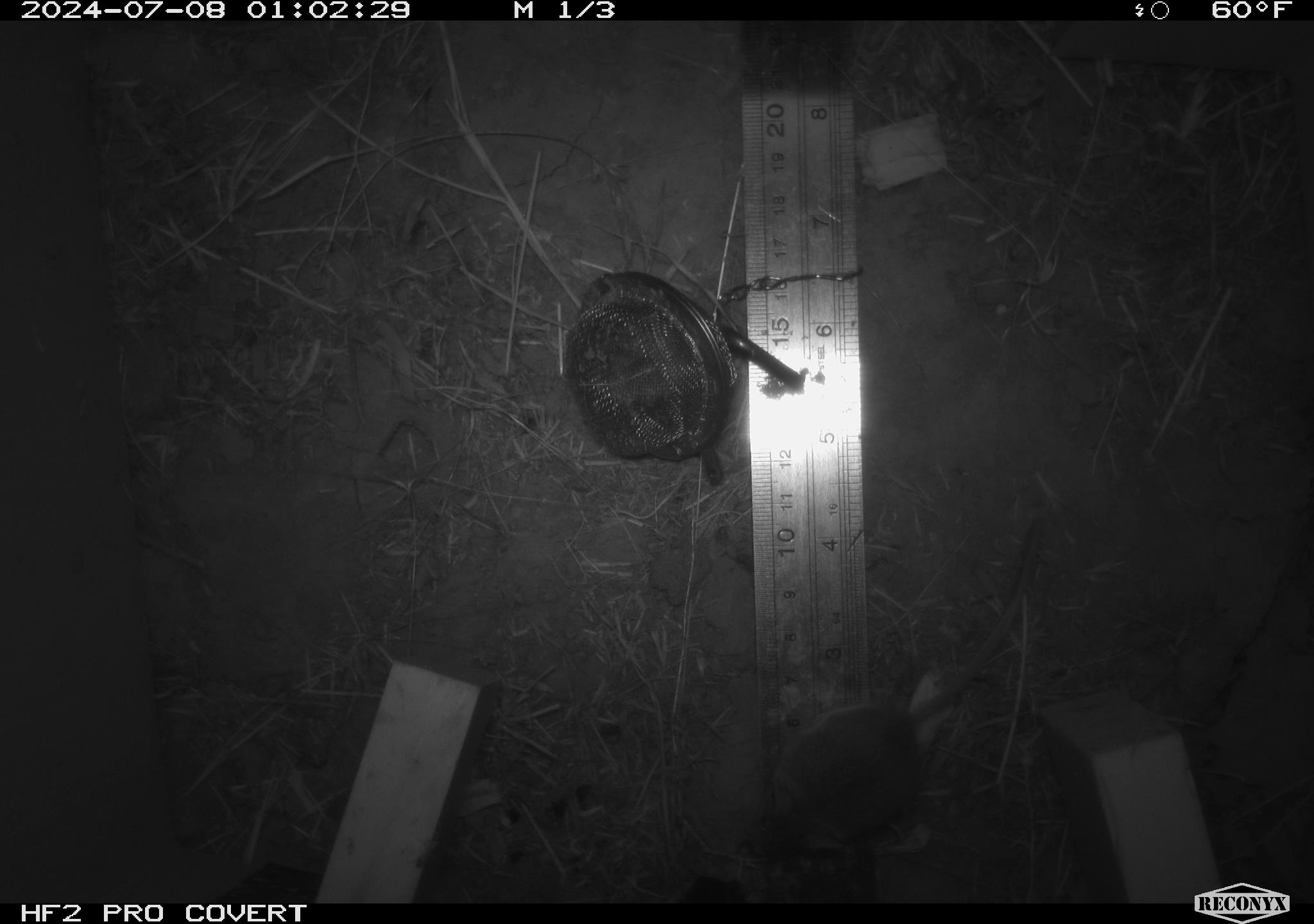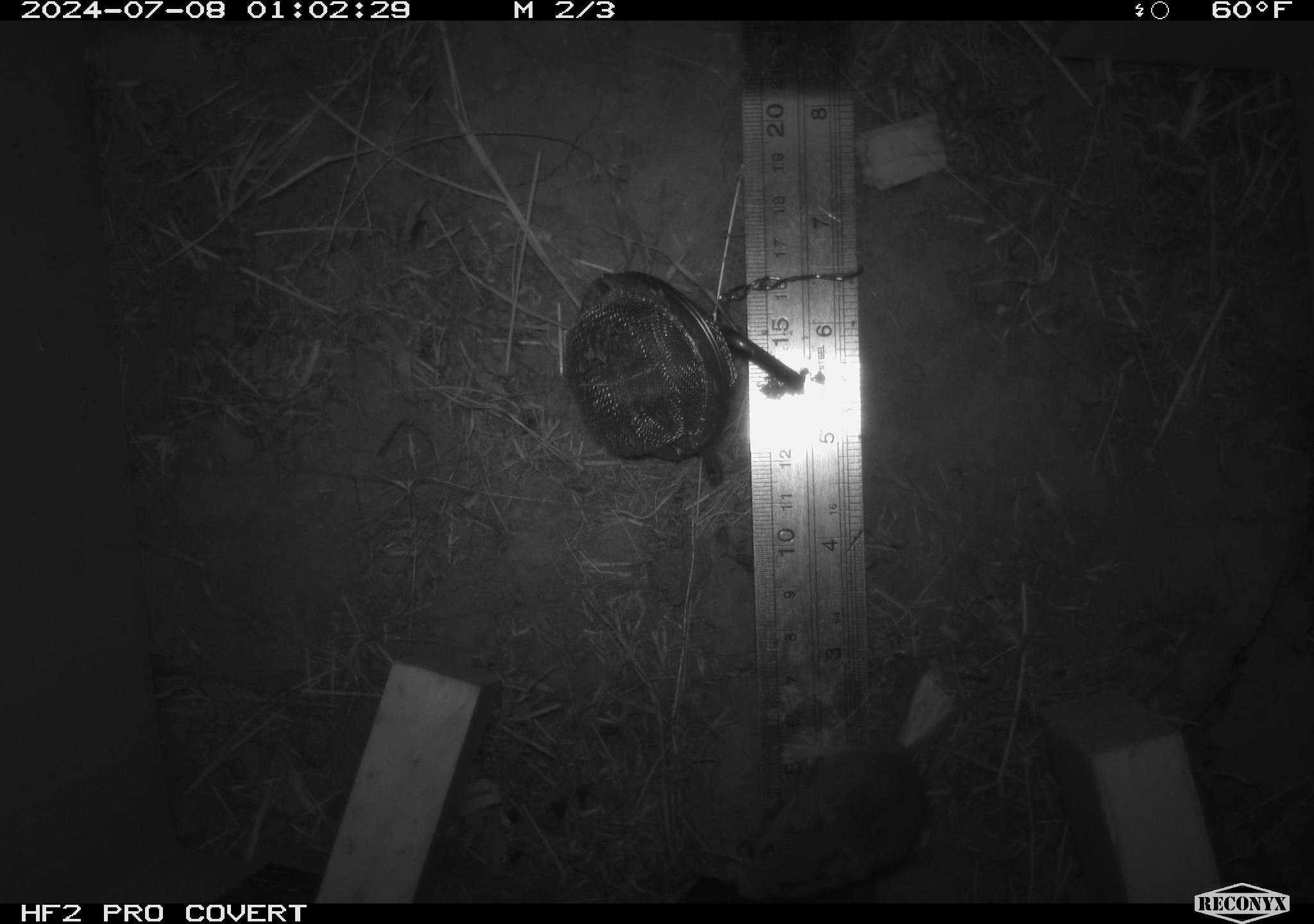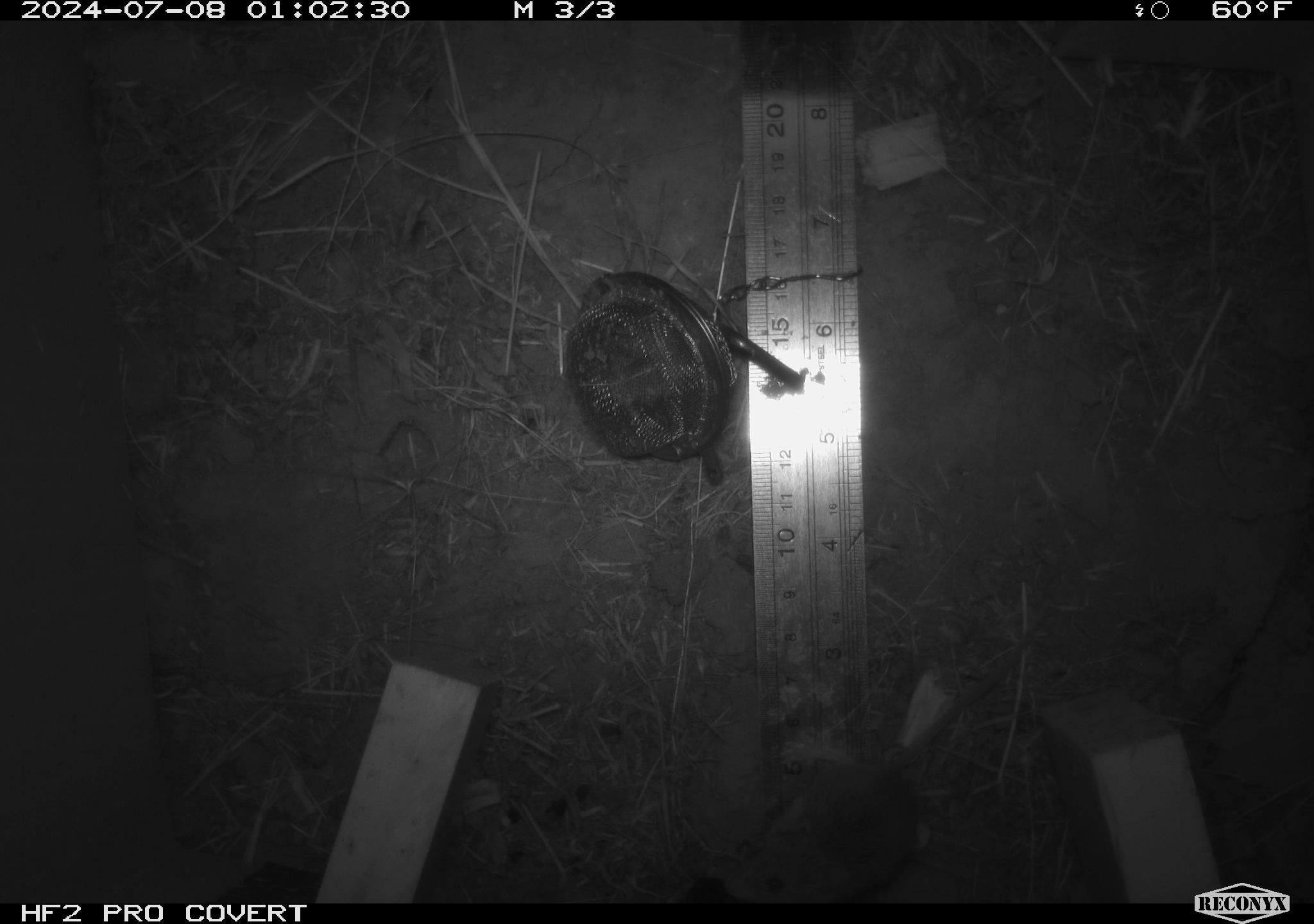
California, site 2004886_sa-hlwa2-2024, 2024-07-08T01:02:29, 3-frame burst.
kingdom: Animalia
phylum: Chordata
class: Mammalia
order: Rodentia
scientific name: Rodentia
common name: mouse species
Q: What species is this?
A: Mouse species (Rodentia).